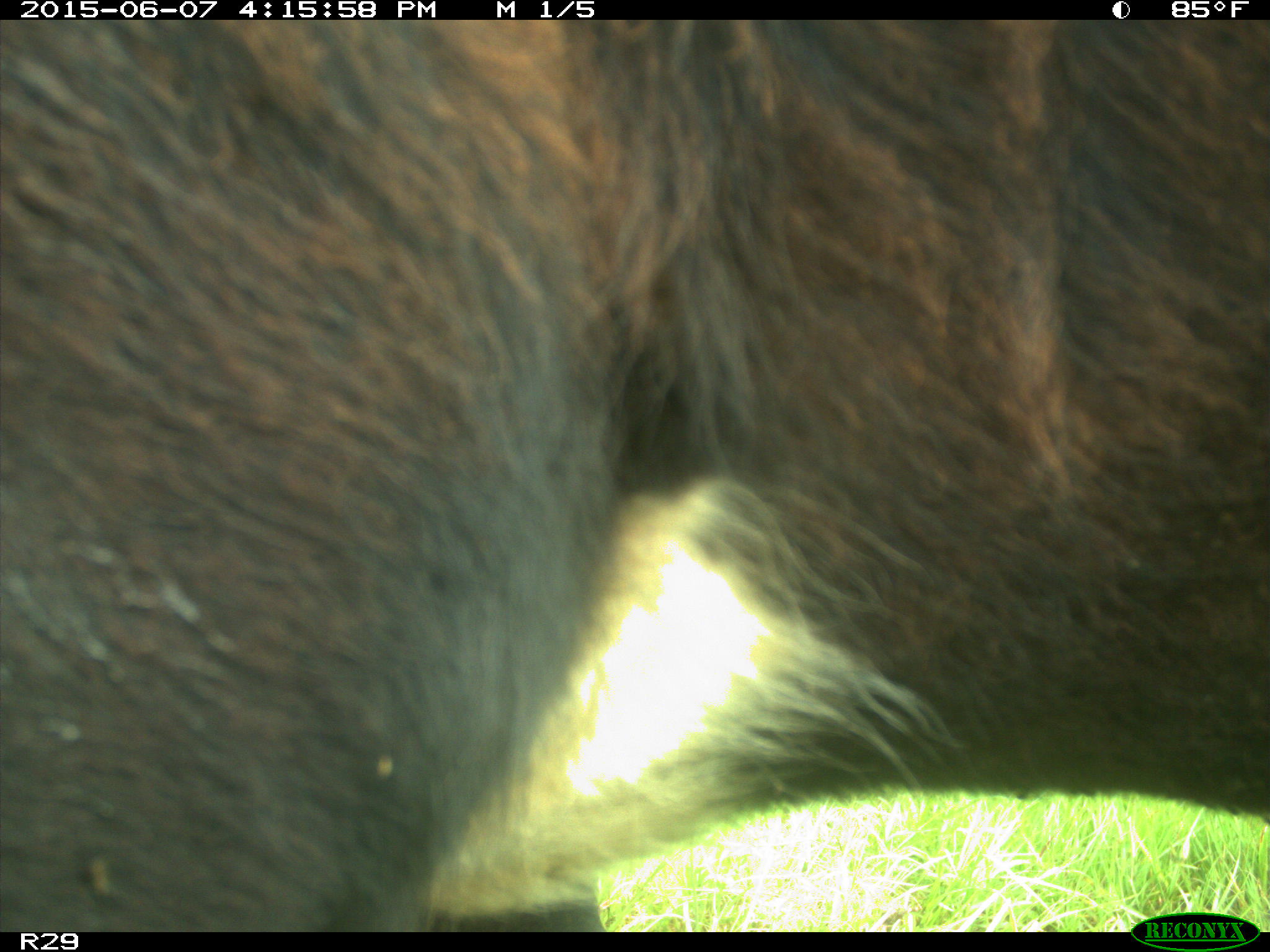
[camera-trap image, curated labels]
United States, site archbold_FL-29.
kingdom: Animalia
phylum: Chordata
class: Mammalia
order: Artiodactyla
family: Bovidae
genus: Bos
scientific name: Bos taurus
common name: domestic cow